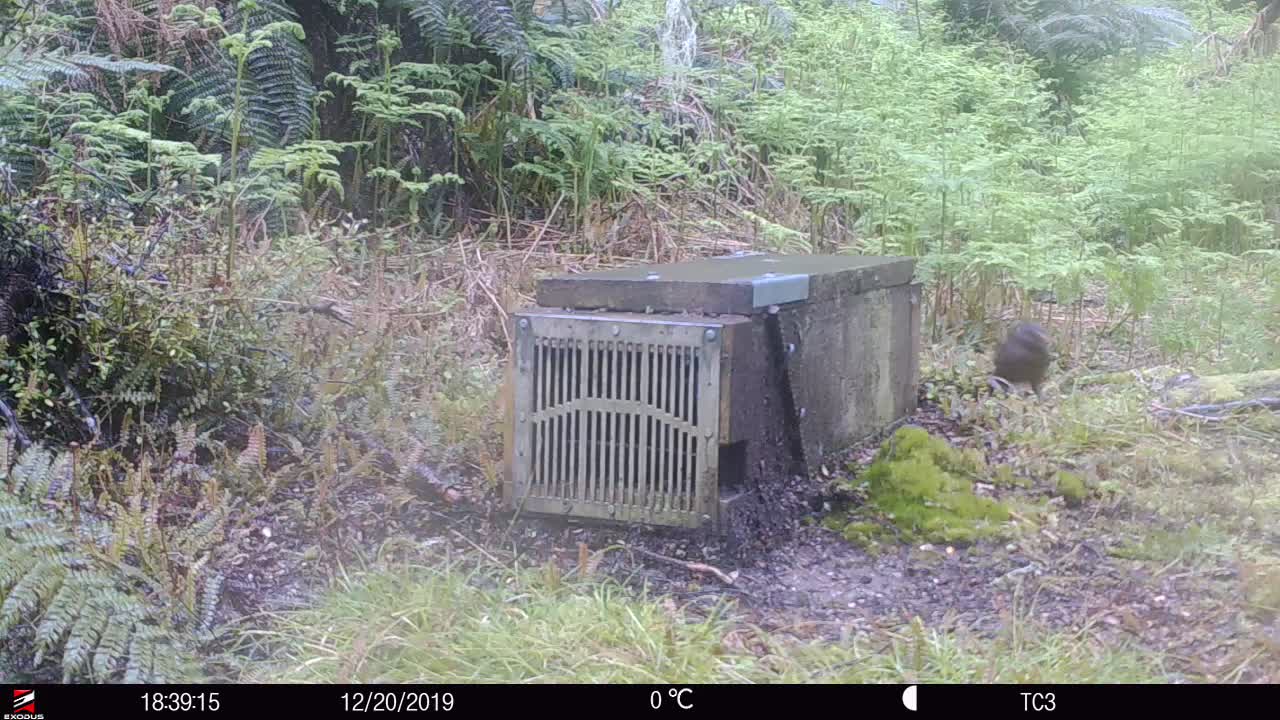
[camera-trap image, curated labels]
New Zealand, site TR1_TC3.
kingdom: Animalia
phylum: Chordata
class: Aves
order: Passeriformes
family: Turdidae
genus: Turdus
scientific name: Turdus merula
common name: eurasian blackbird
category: blackbird